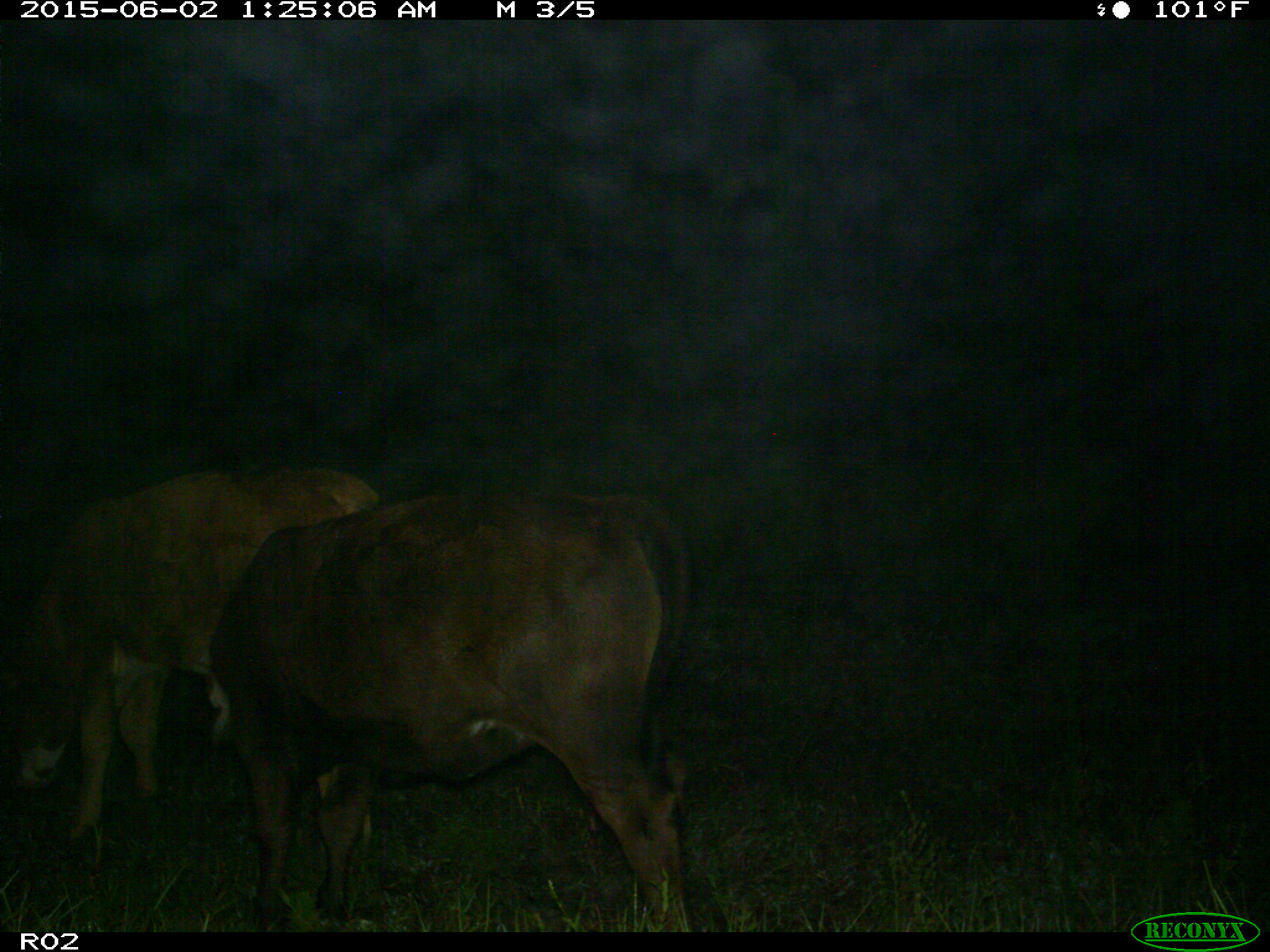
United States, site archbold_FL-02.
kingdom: Animalia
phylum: Chordata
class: Mammalia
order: Artiodactyla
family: Bovidae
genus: Bos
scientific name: Bos taurus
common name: domestic cow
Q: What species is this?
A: Bos taurus (domestic cow).